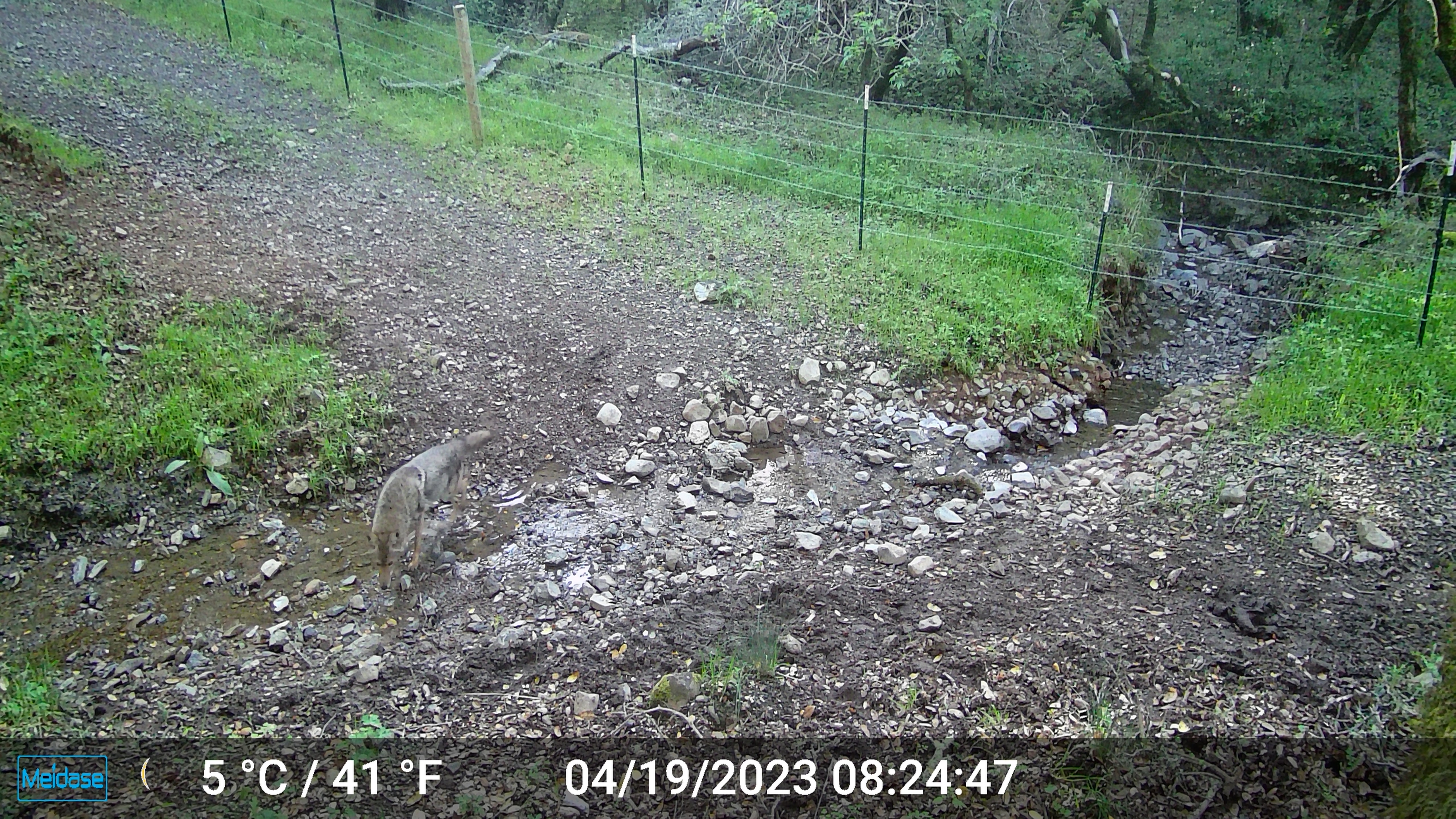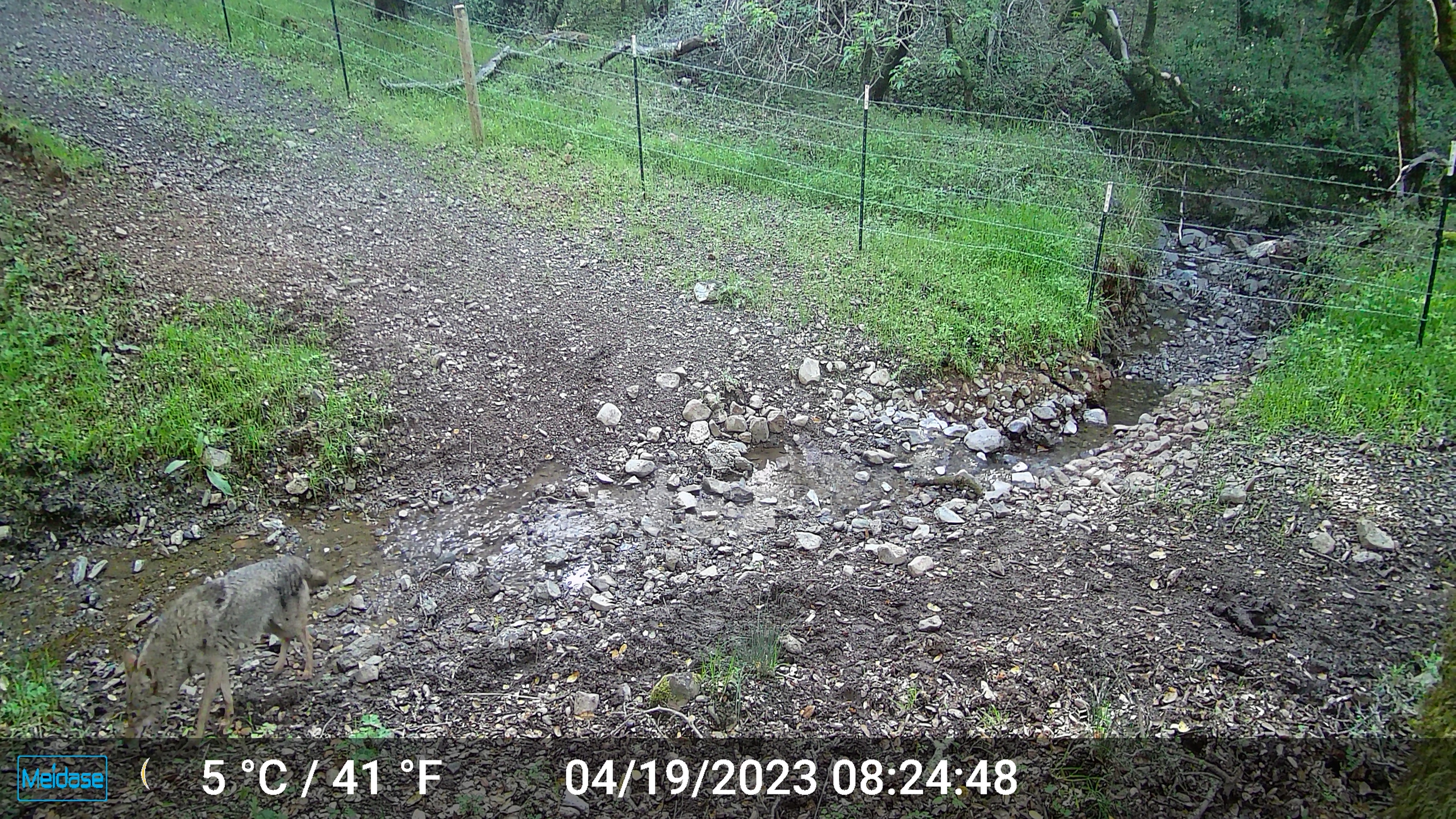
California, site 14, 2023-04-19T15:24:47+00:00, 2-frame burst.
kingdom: Animalia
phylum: Chordata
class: Mammalia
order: Carnivora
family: Canidae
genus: Canis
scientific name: Canis latrans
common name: coyote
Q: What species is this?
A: Coyote (Canis latrans).